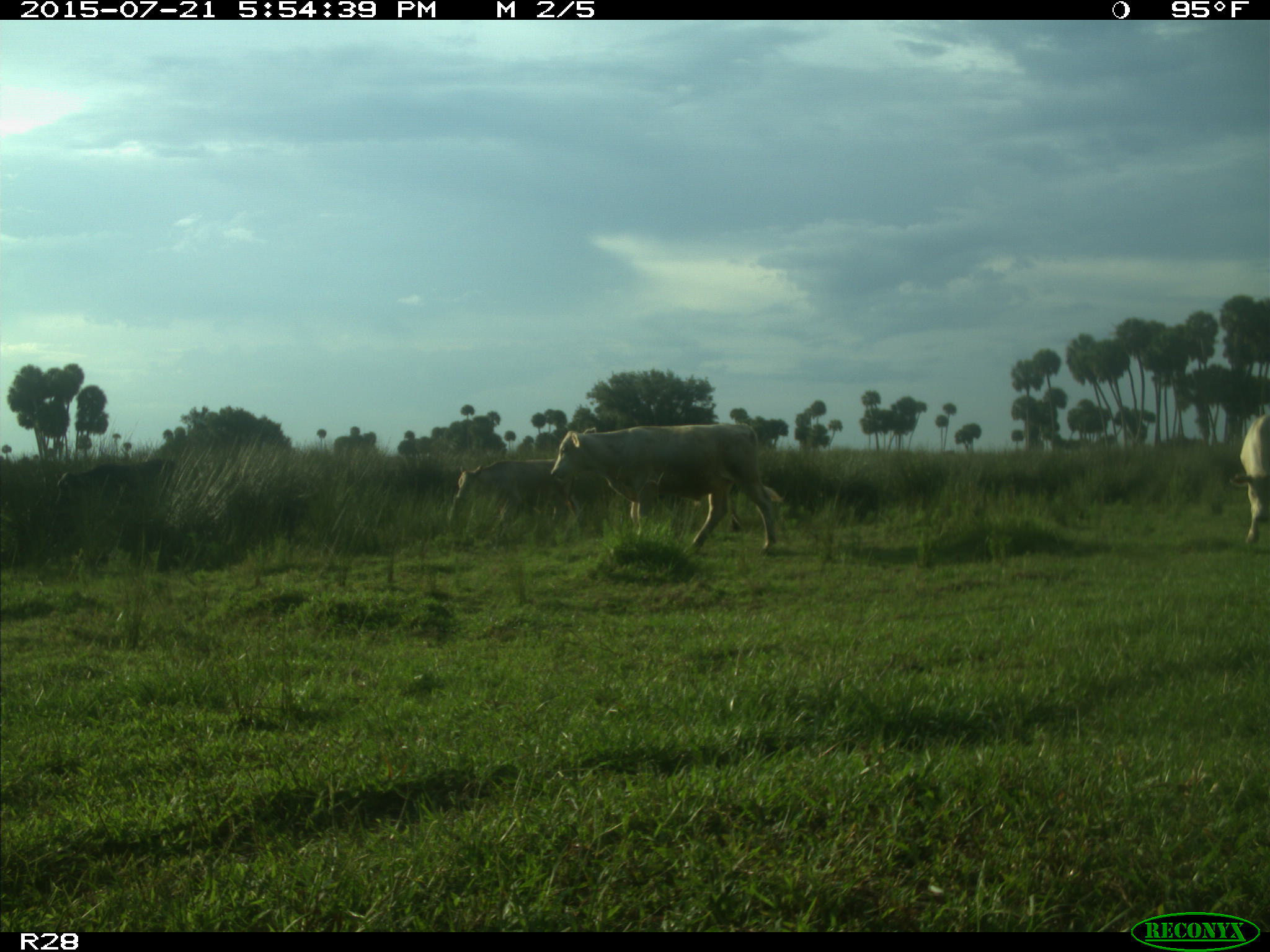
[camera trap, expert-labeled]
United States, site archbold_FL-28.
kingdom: Animalia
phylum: Chordata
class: Mammalia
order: Artiodactyla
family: Bovidae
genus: Bos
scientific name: Bos taurus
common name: domestic cow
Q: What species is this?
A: Bos taurus (domestic cow).